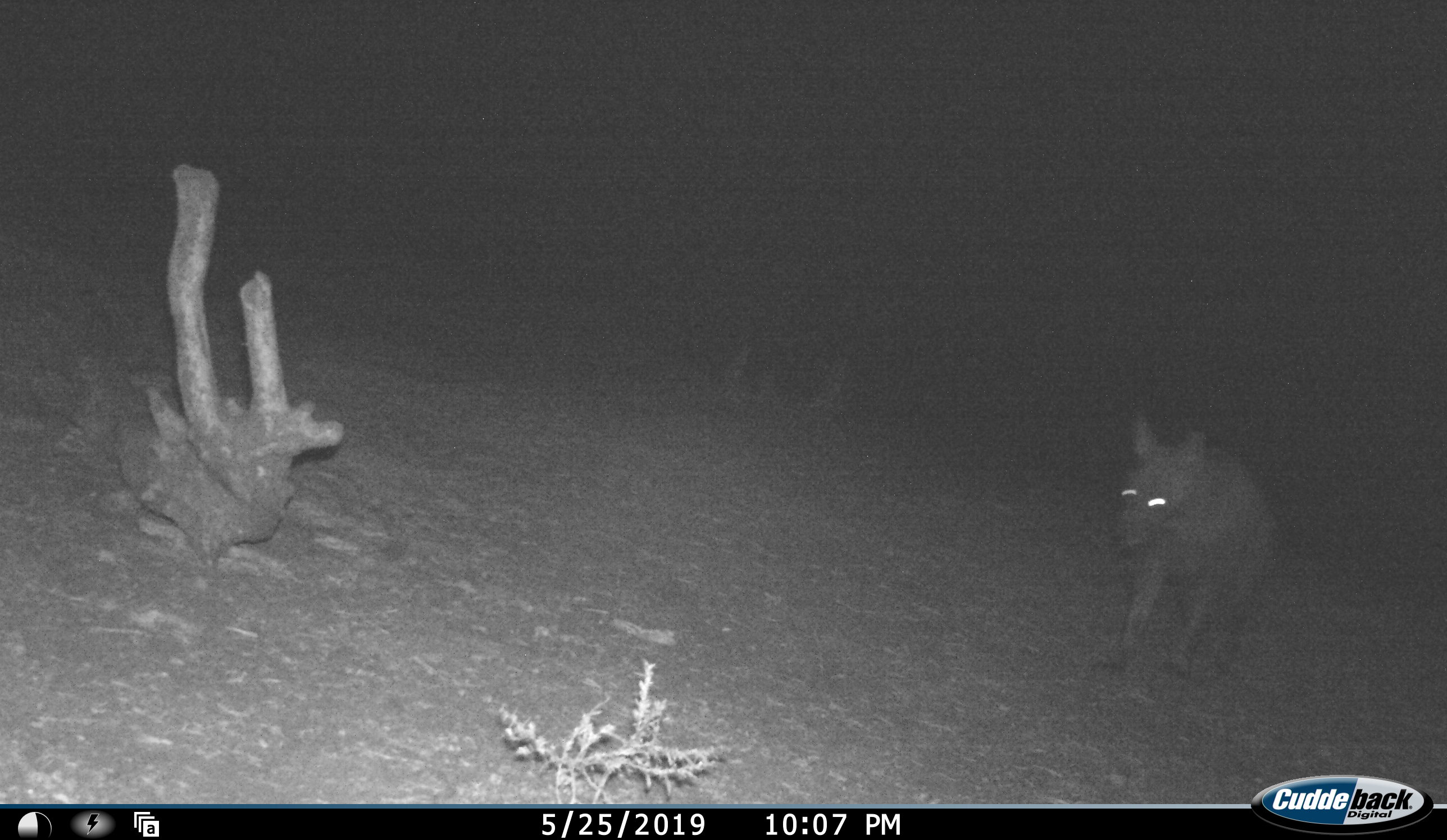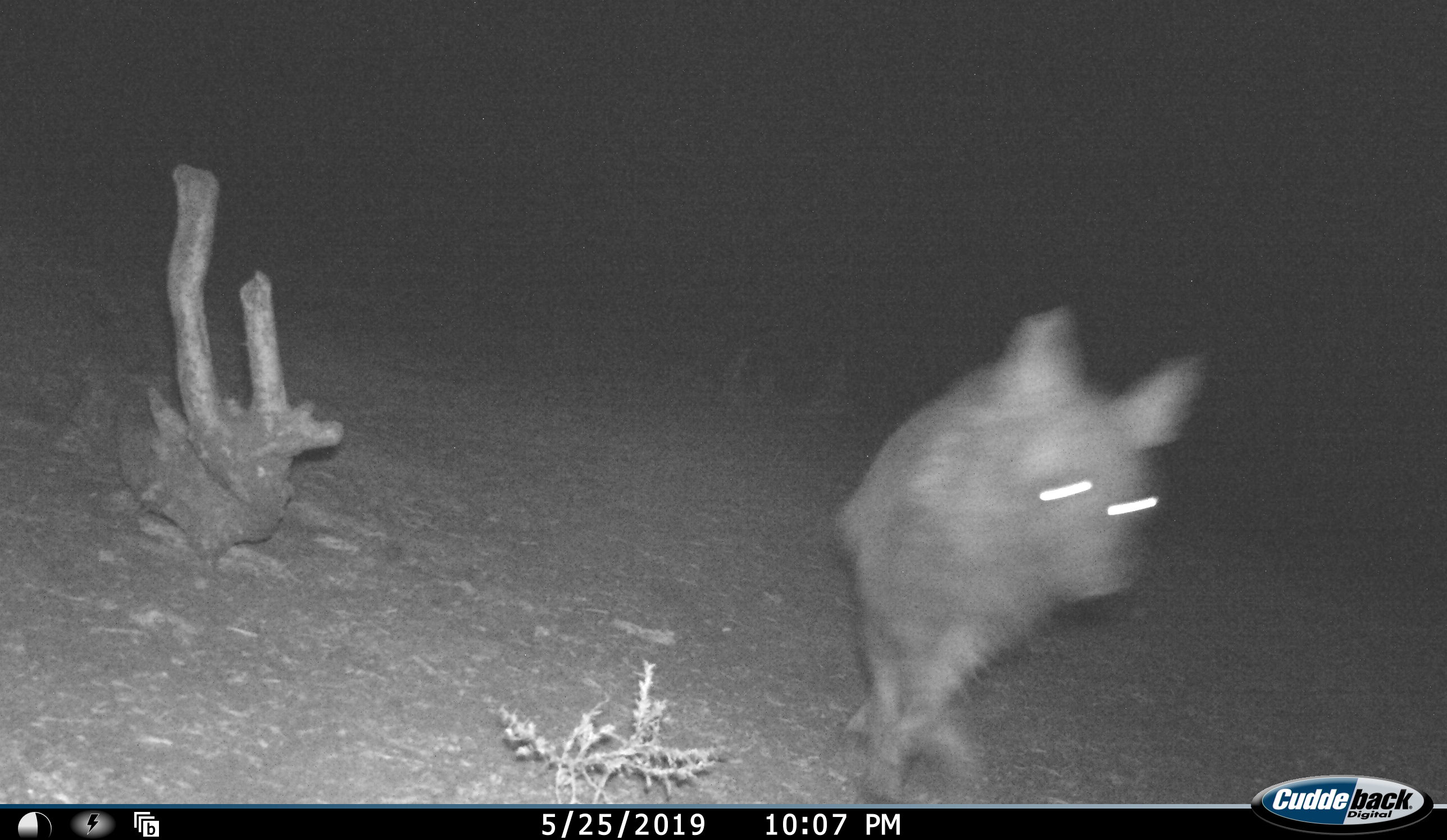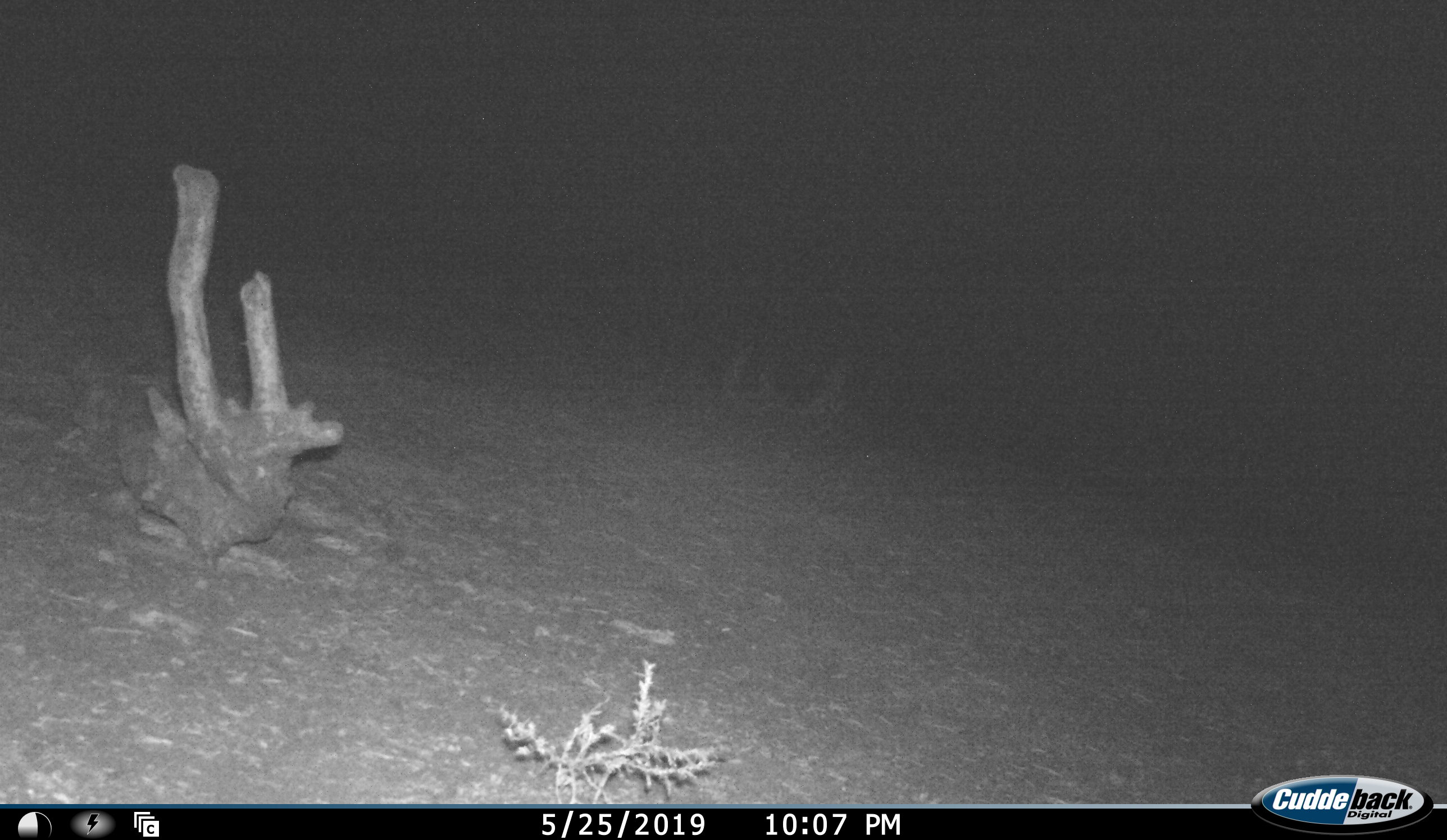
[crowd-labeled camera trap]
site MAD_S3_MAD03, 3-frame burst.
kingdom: Animalia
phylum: Chordata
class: Mammalia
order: Carnivora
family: Hyaenidae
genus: Parahyaena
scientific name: Parahyaena brunnea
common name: brown hyena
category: hyenabrown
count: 1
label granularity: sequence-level